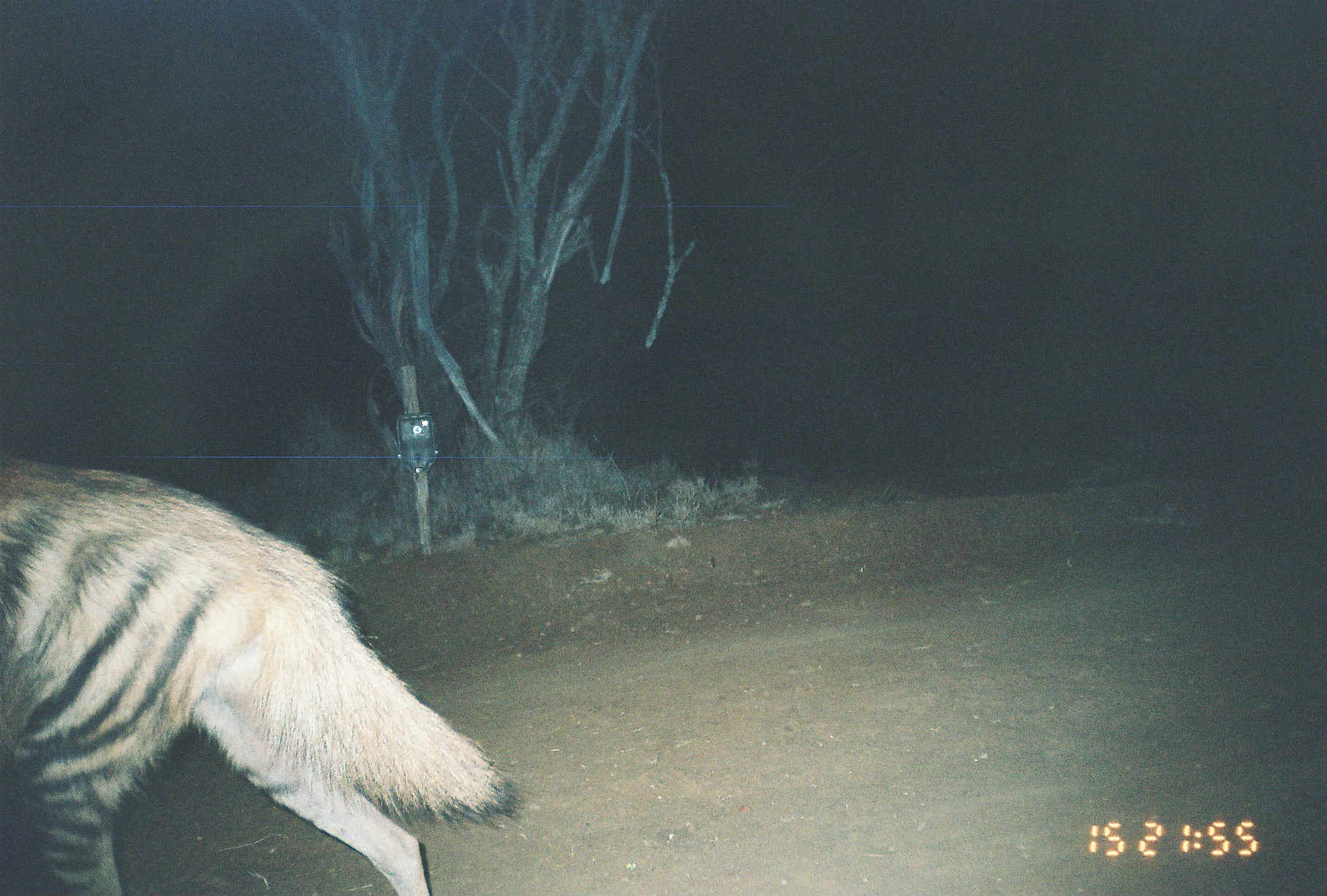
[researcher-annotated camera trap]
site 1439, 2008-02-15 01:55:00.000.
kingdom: Animalia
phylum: Chordata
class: Mammalia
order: Carnivora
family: Hyaenidae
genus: Hyaena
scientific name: Hyaena hyaena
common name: striped hyena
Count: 1.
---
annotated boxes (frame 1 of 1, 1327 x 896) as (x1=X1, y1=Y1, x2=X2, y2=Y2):
hyaena hyaena: (x1=0, y1=451, x2=520, y2=892)